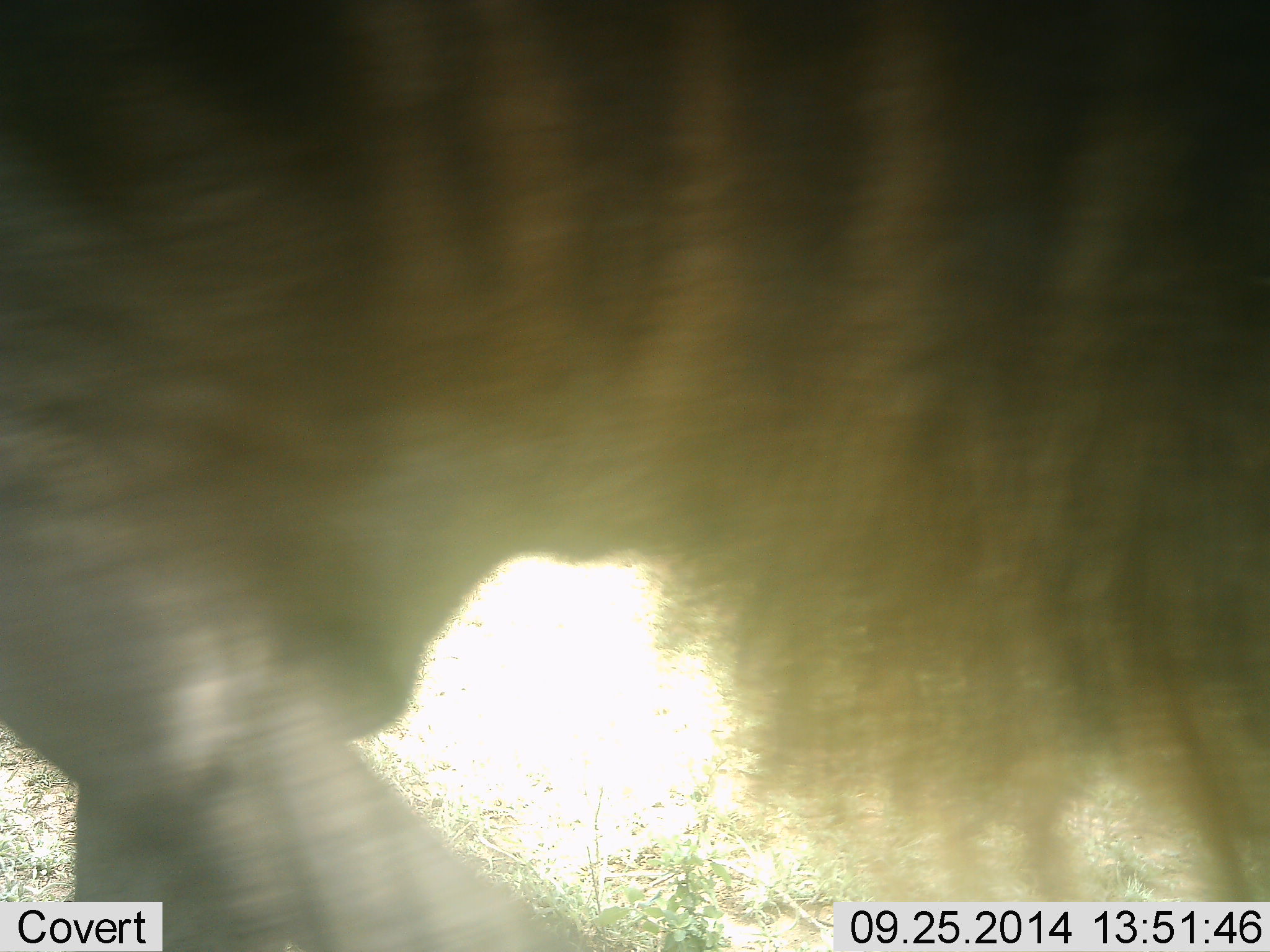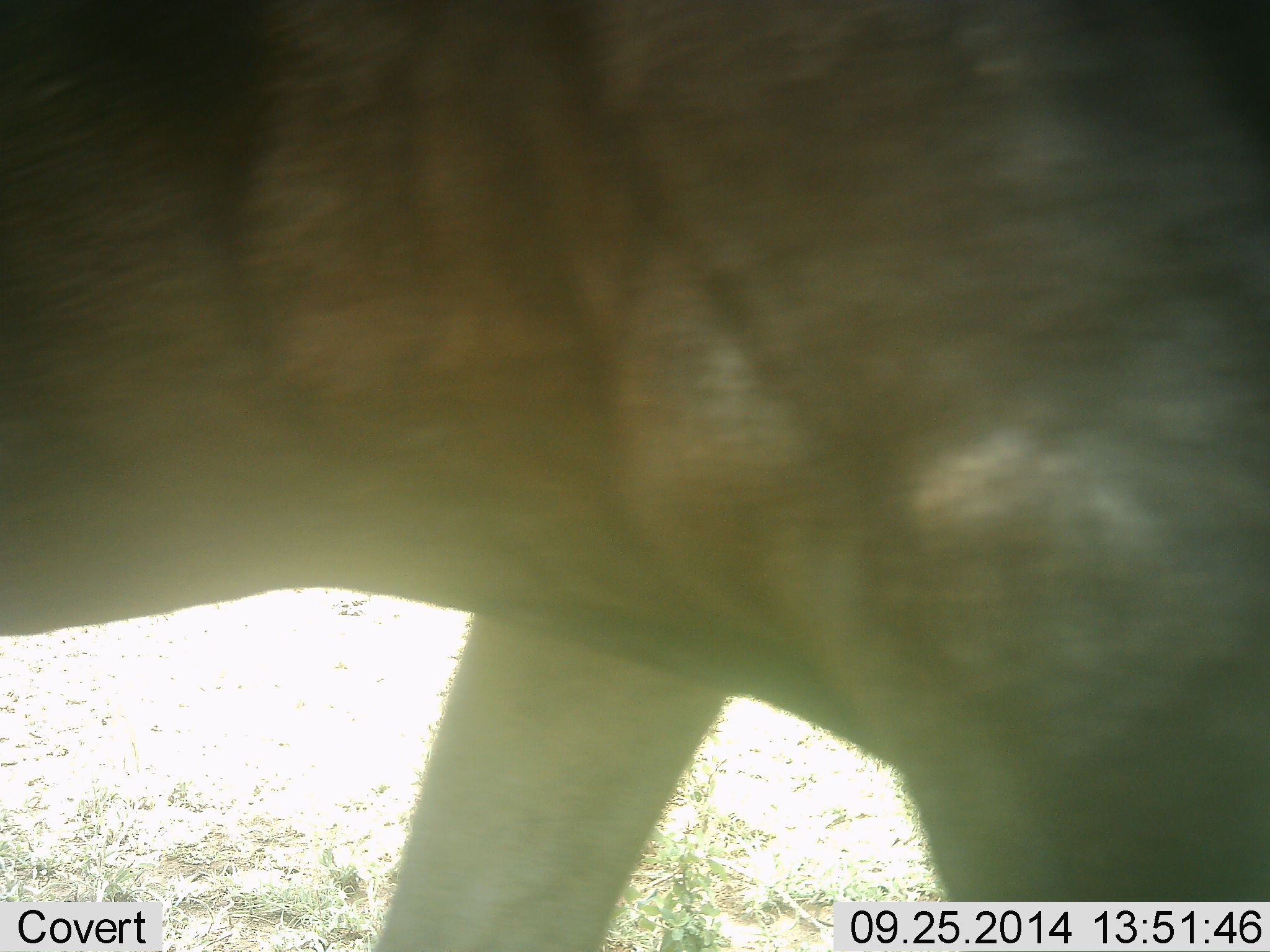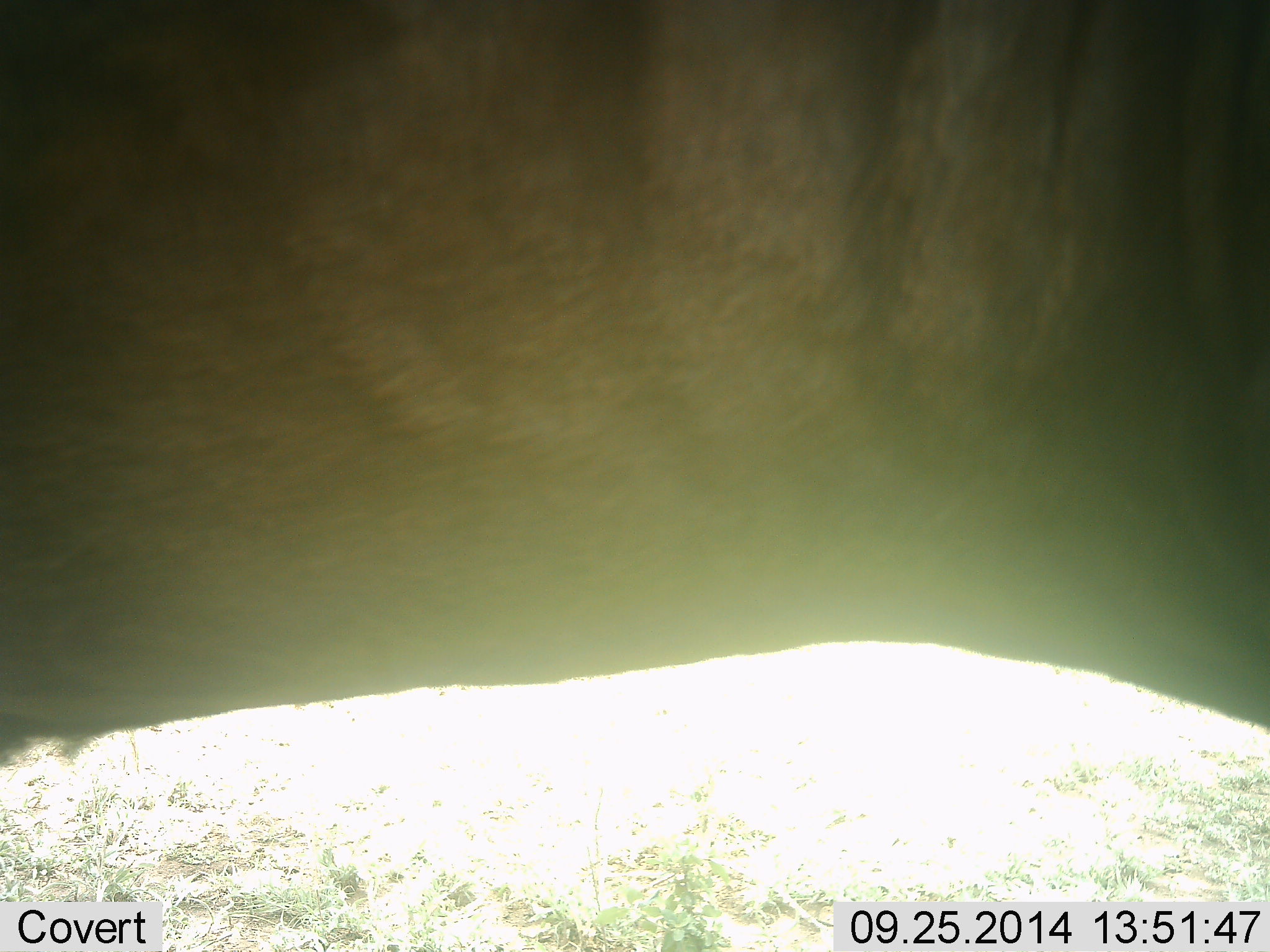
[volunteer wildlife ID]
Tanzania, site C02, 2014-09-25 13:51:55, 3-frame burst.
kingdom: Animalia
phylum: Chordata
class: Mammalia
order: Artiodactyla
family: Bovidae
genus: Connochaetes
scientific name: Connochaetes taurinus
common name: blue wildebeest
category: wildebeest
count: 1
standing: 0%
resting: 0%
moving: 100%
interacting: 0%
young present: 0%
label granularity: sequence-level